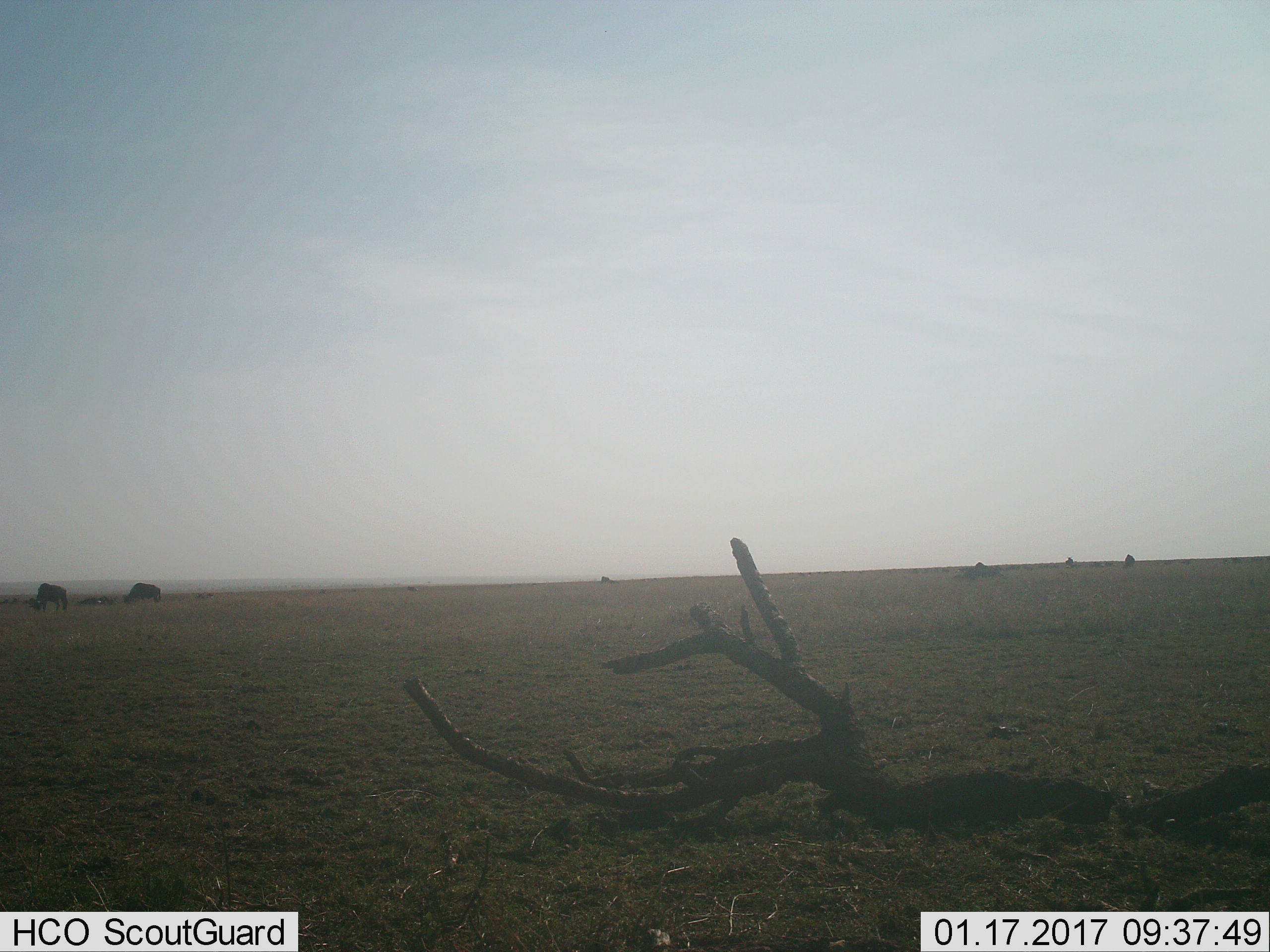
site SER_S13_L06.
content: unidentified animal